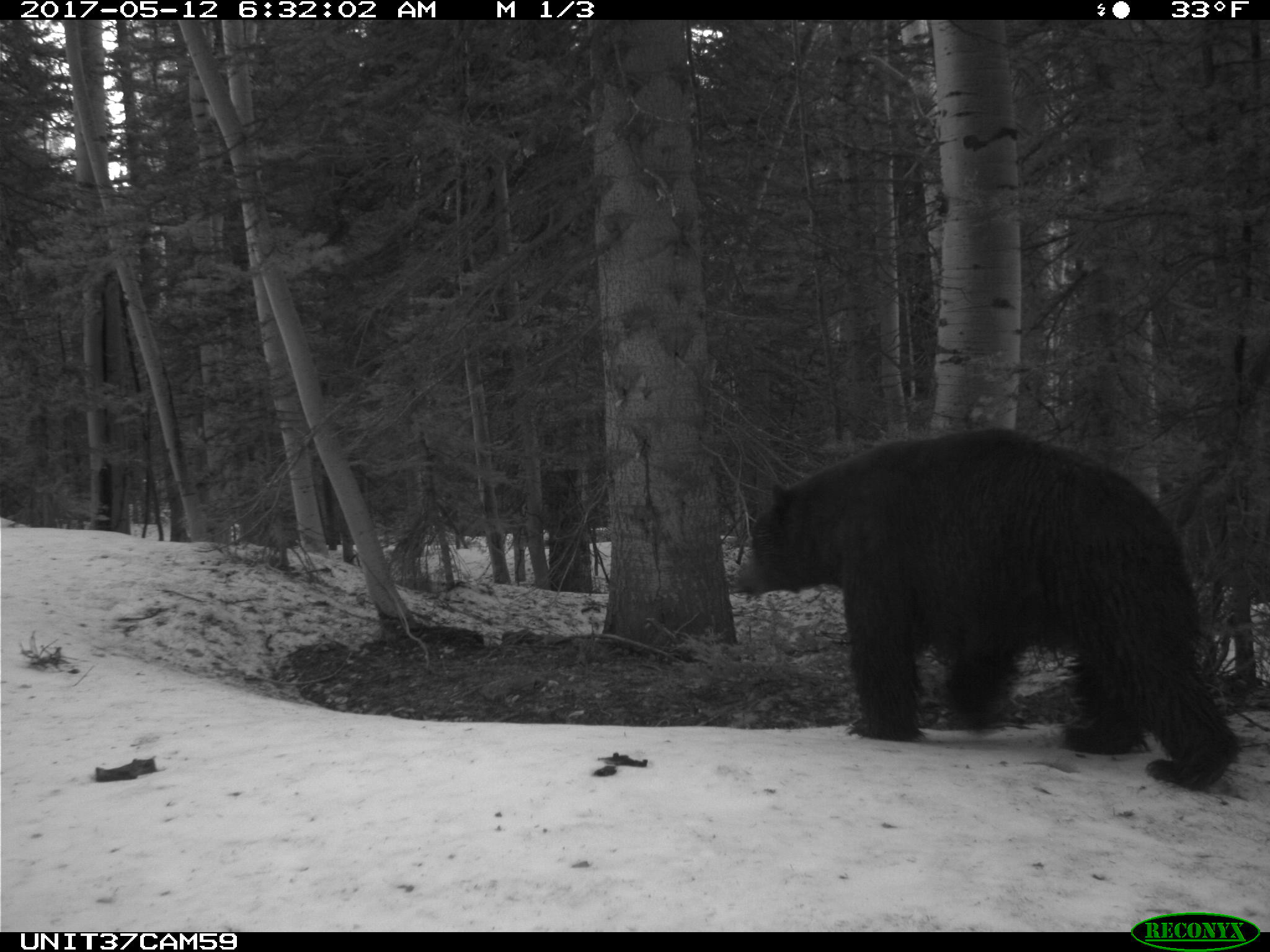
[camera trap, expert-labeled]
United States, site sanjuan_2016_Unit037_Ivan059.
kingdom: Animalia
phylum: Chordata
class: Mammalia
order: Carnivora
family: Ursidae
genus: Ursus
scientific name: Ursus americanus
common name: american black bear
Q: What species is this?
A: Ursus americanus (american black bear).